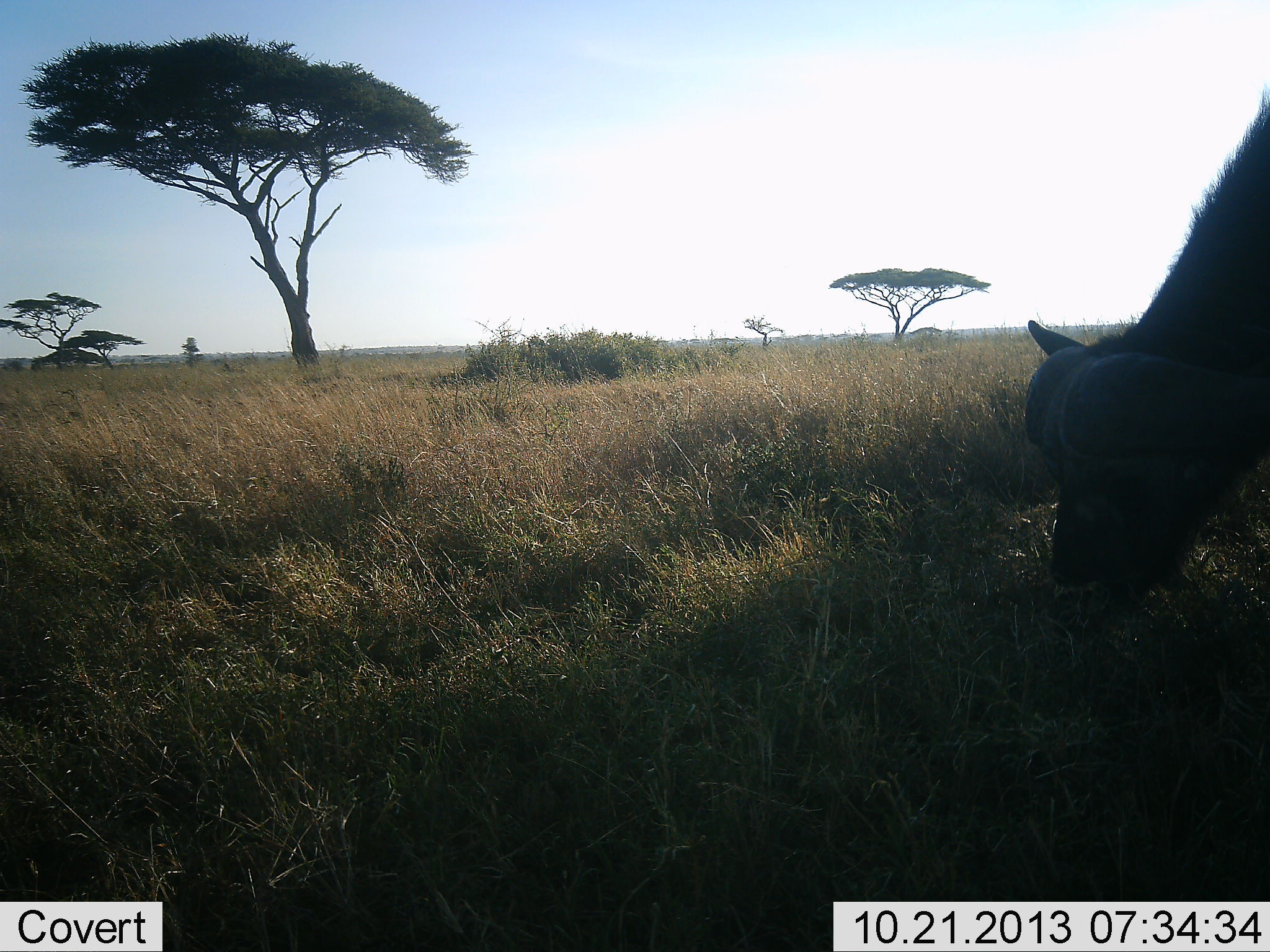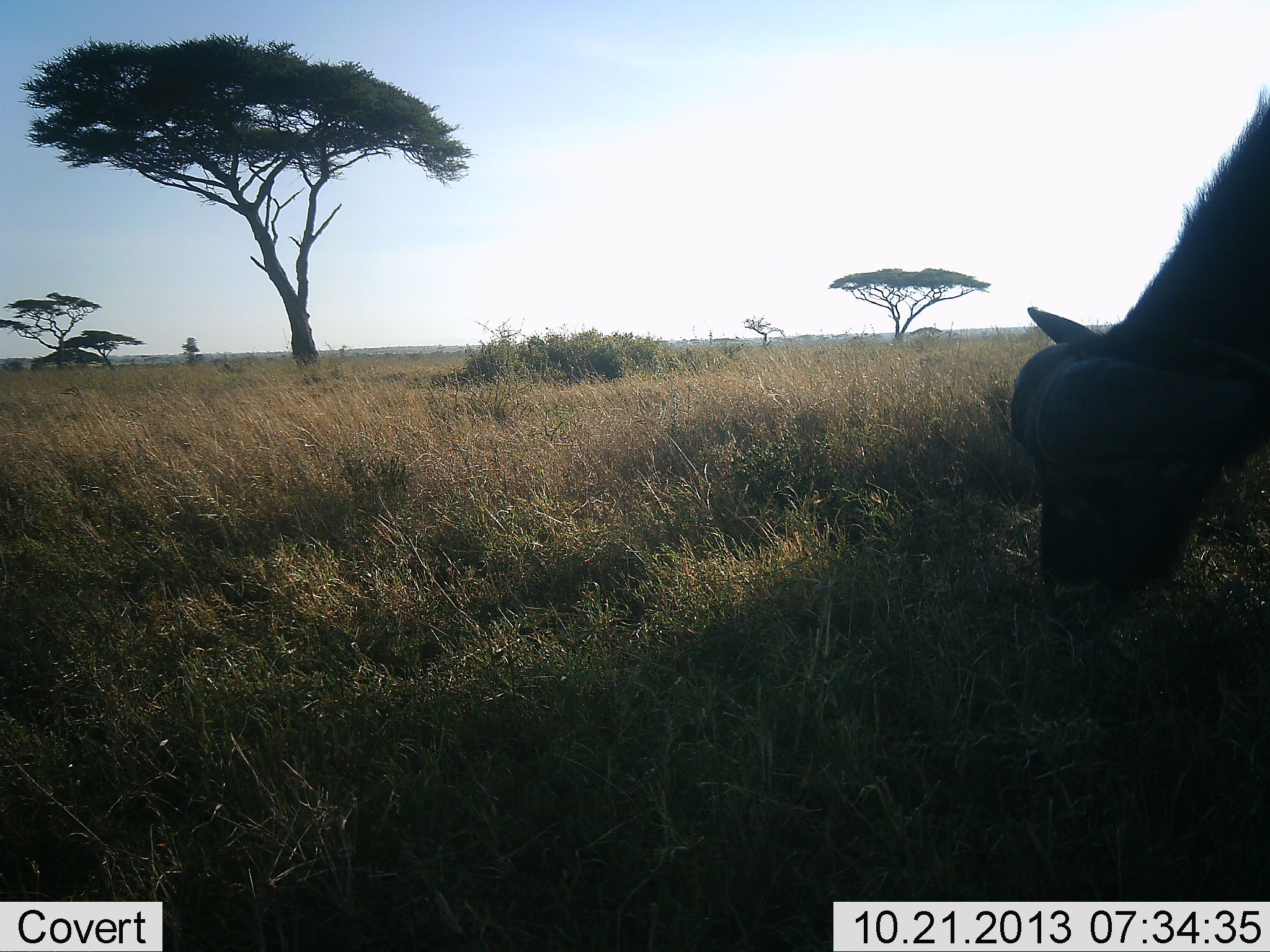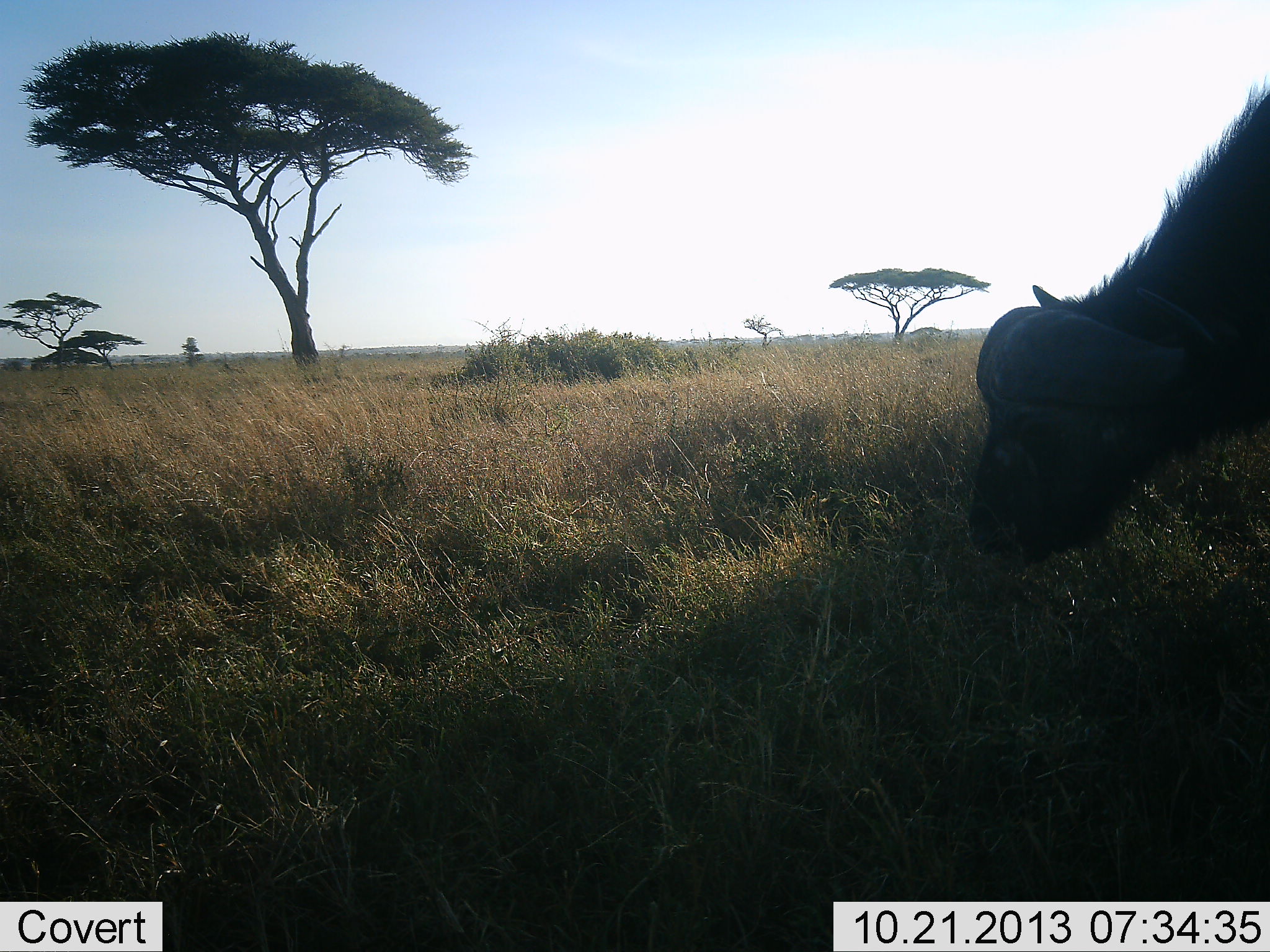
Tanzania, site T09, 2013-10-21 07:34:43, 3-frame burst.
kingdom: Animalia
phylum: Chordata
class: Mammalia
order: Artiodactyla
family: Bovidae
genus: Syncerus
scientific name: Syncerus caffer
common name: cape buffalo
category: buffalo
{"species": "buffalo (cape buffalo) (Syncerus caffer)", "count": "1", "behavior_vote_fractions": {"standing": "16%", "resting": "0%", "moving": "0%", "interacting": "0%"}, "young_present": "0%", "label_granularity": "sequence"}